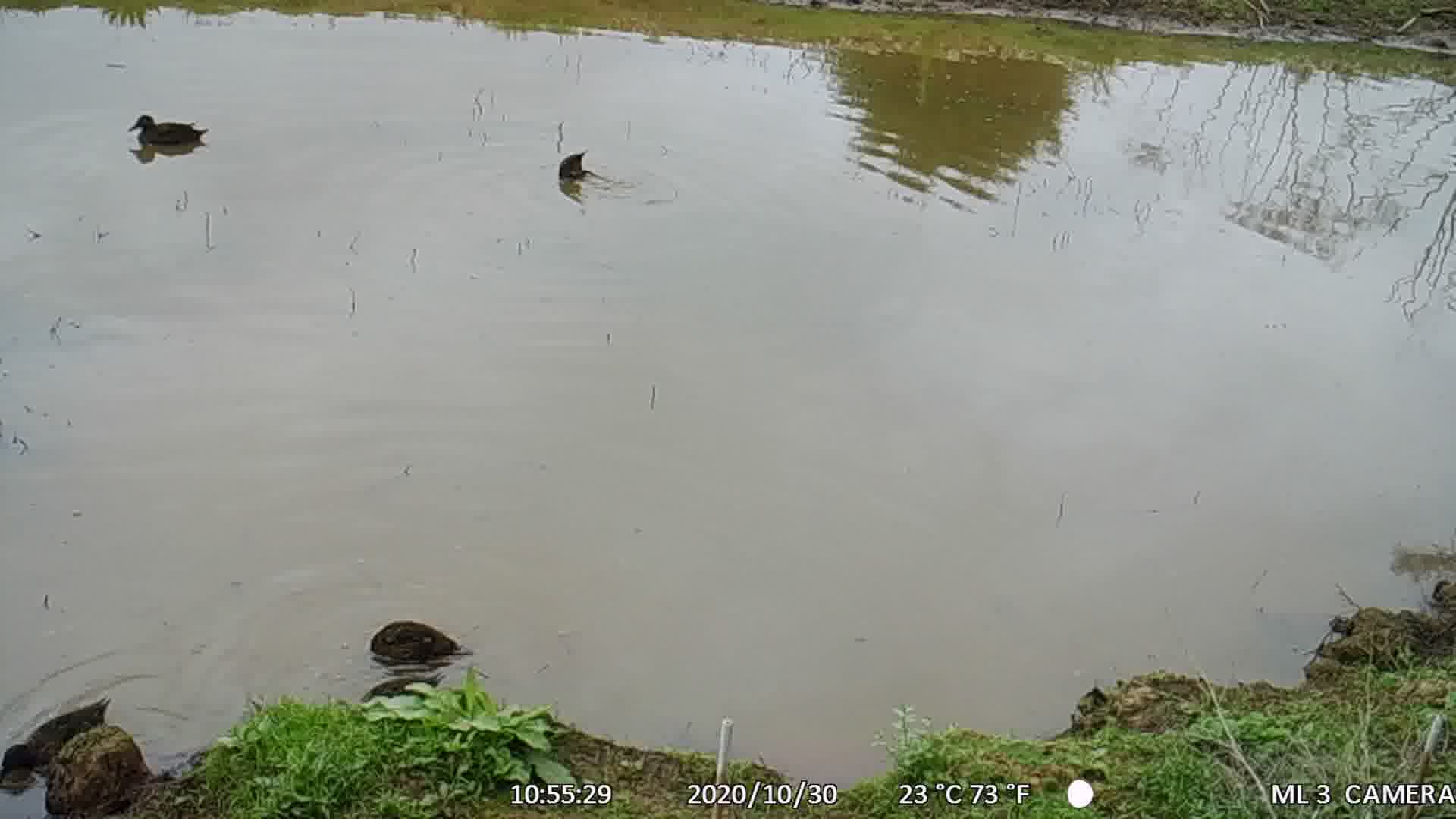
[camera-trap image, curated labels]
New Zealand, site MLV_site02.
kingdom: Animalia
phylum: Chordata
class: Aves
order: Anseriformes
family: Anatidae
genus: Anas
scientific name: Anas chlorotis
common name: brown teal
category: pateke